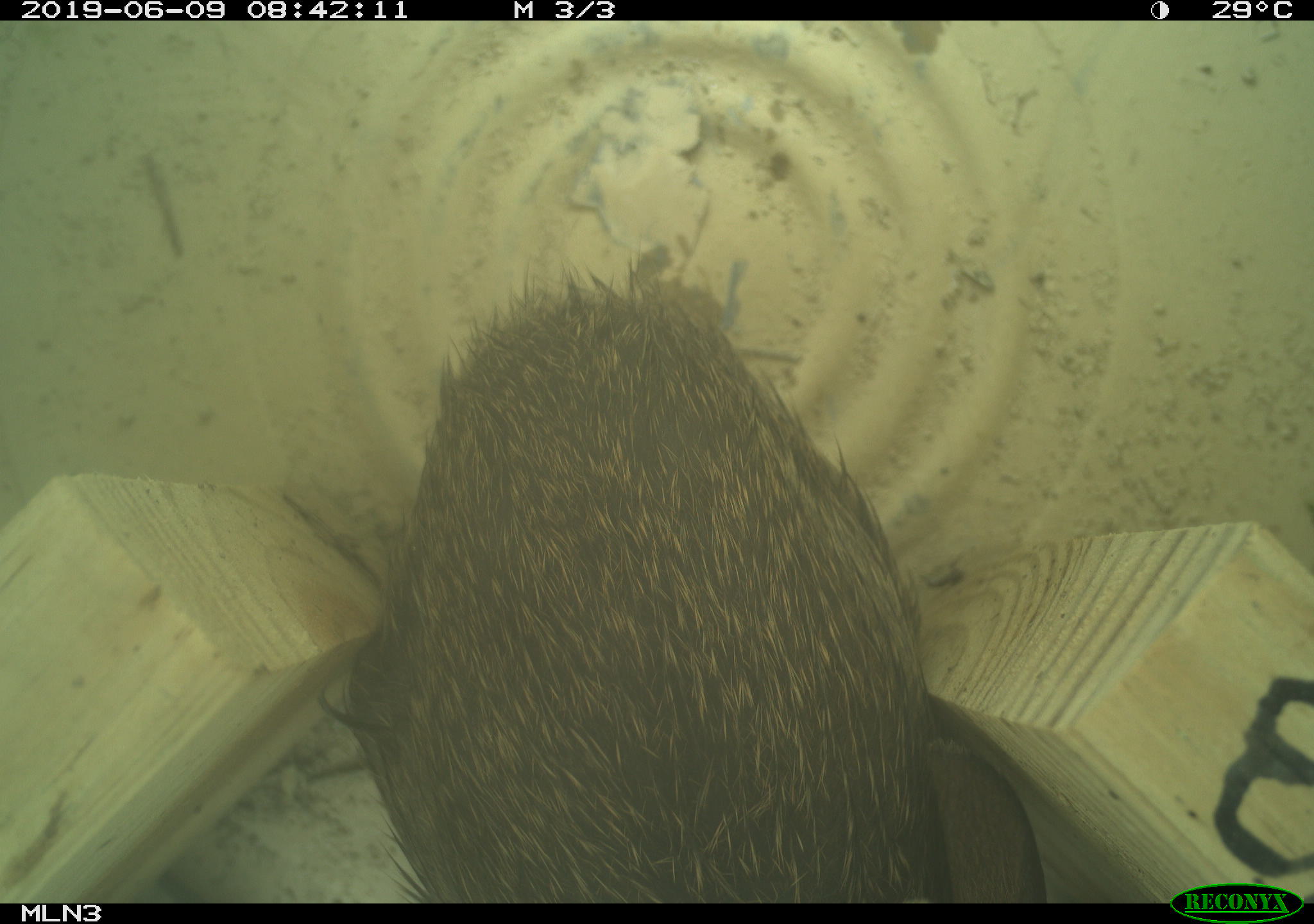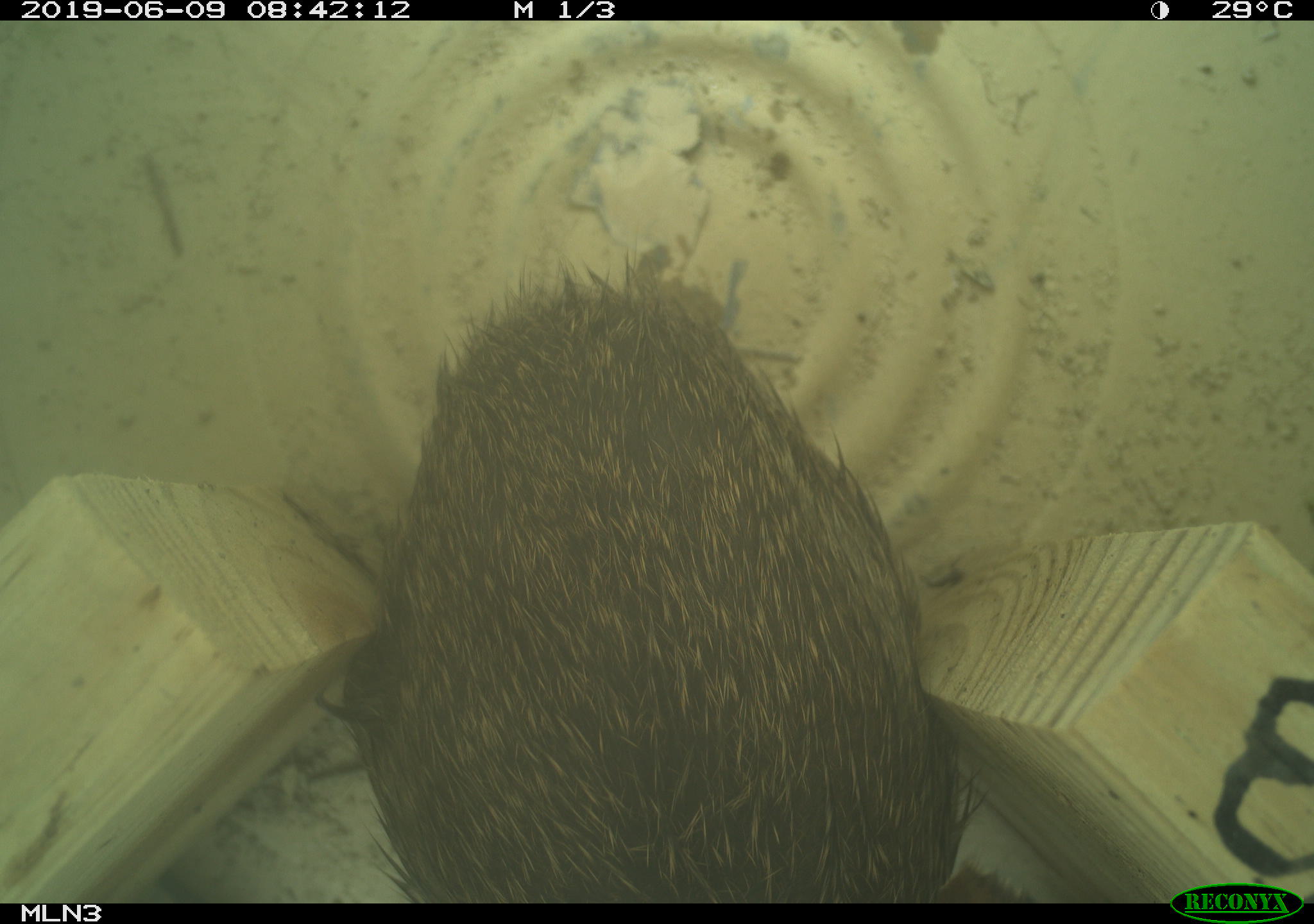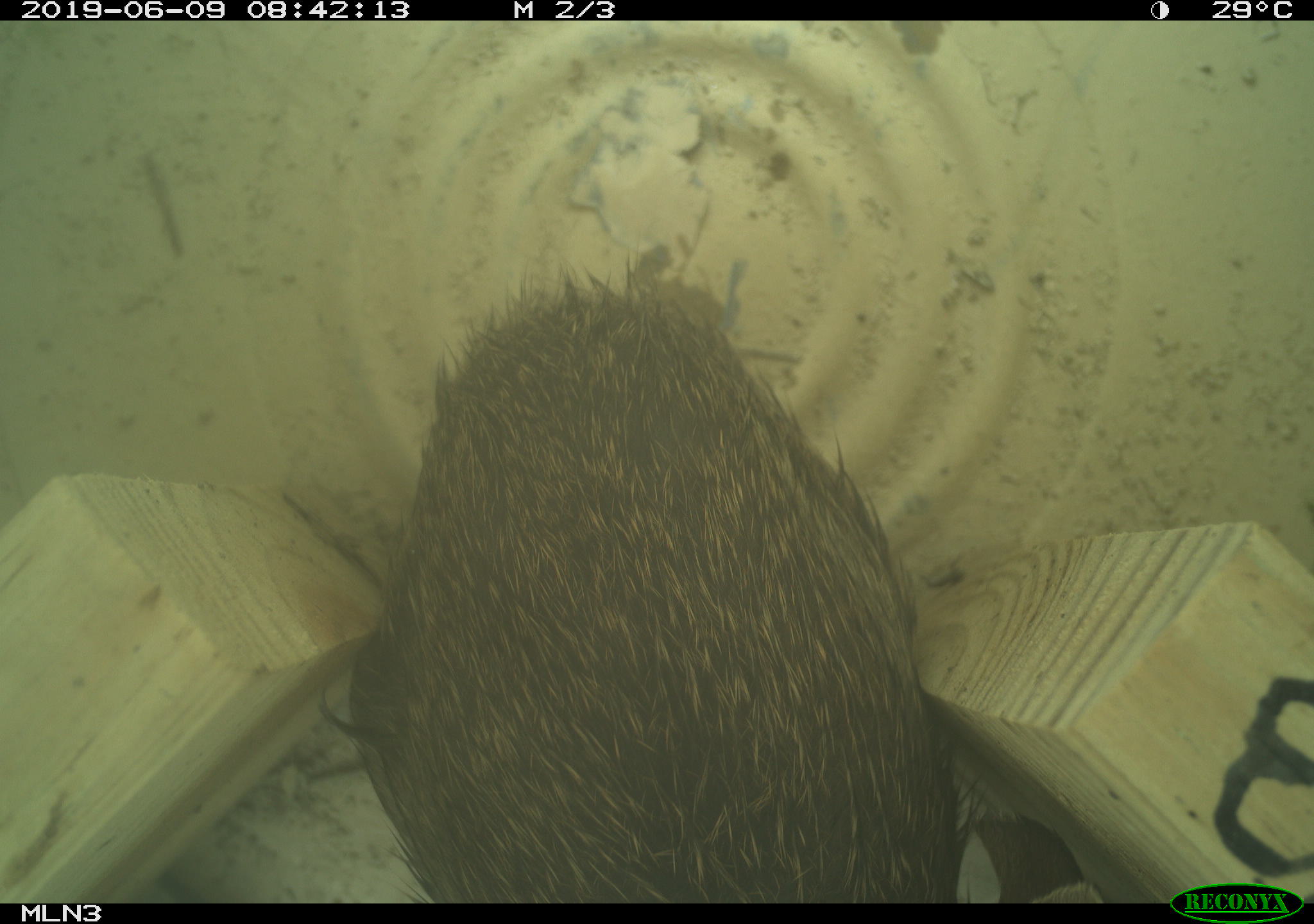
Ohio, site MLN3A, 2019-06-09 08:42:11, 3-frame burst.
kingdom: Animalia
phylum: Chordata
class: Mammalia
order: Lagomorpha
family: Leporidae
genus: Sylvilagus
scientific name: Sylvilagus floridanus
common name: eastern cottontail